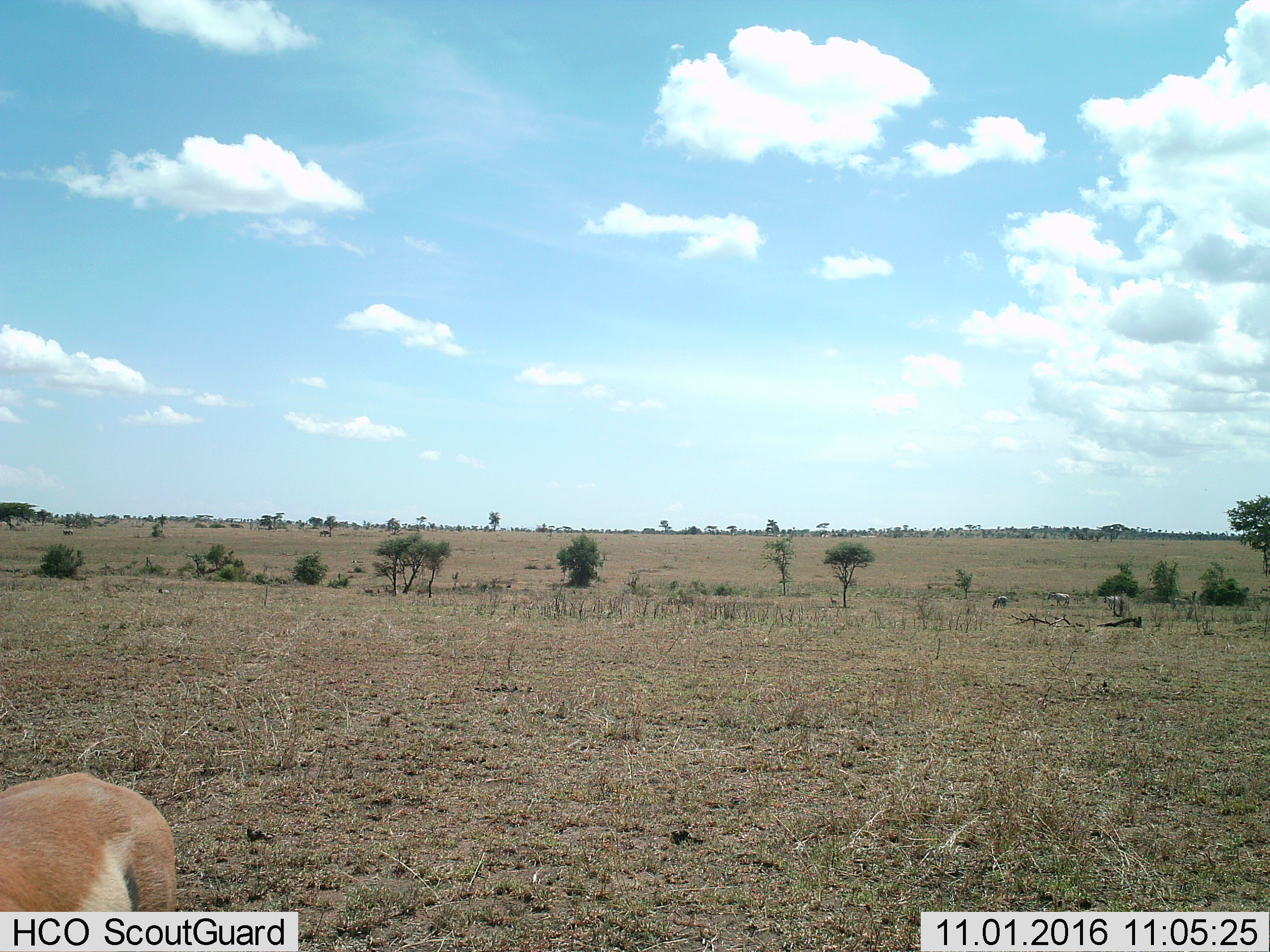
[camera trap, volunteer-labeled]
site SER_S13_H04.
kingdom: Animalia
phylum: Chordata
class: Mammalia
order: Artiodactyla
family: Bovidae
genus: Eudorcas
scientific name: Eudorcas thomsonii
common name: thomson's gazelle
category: gazellethomsons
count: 1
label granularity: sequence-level